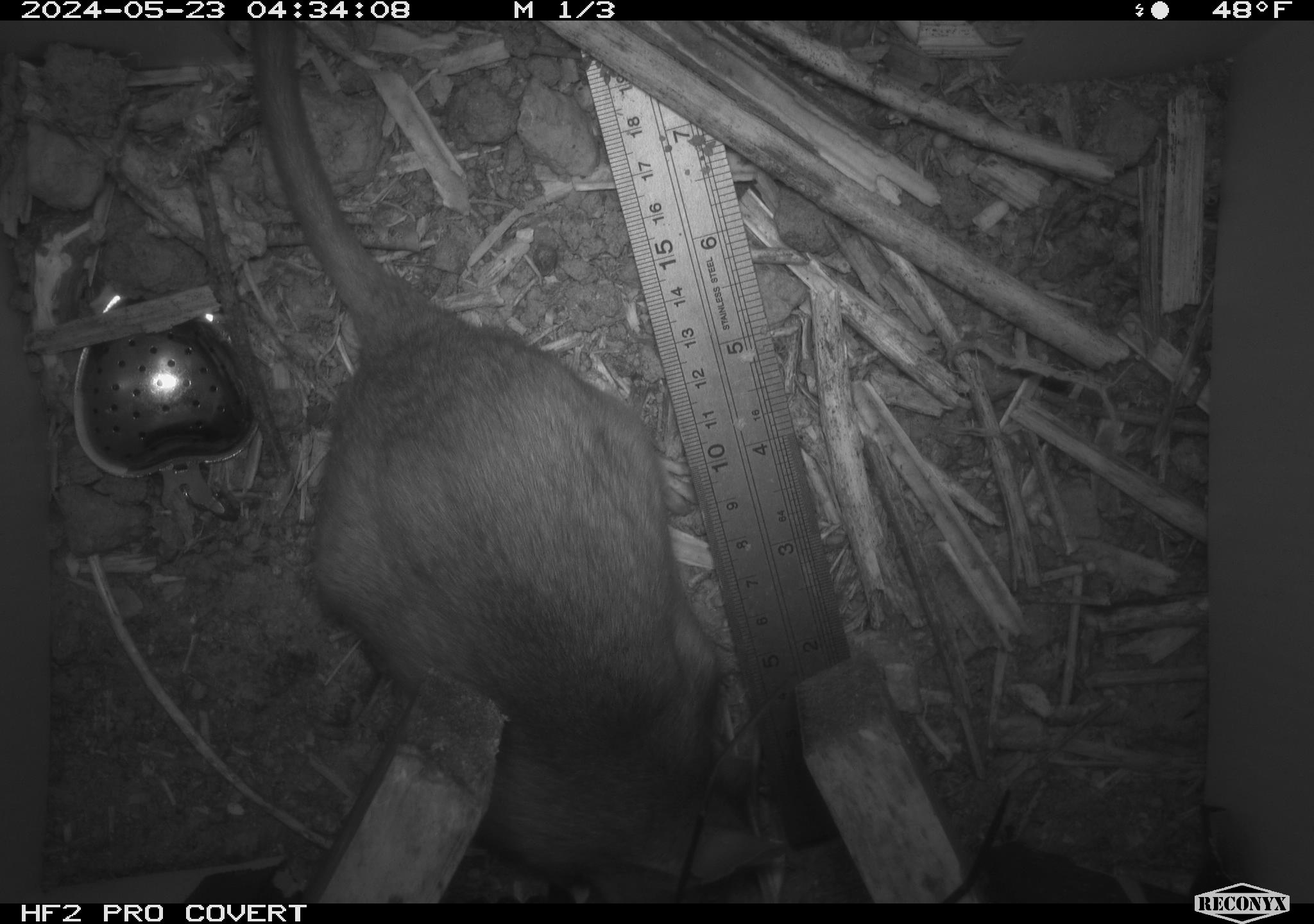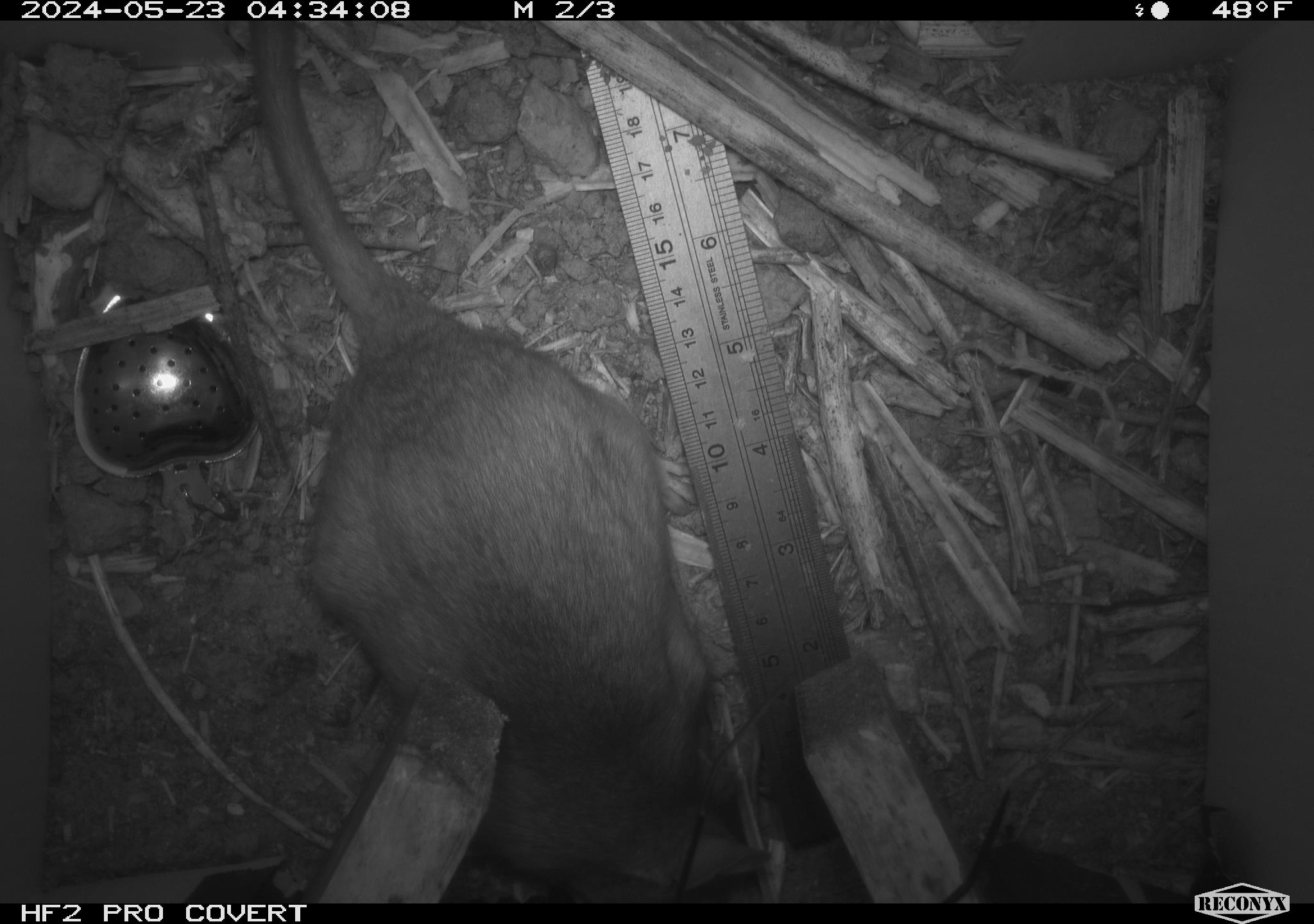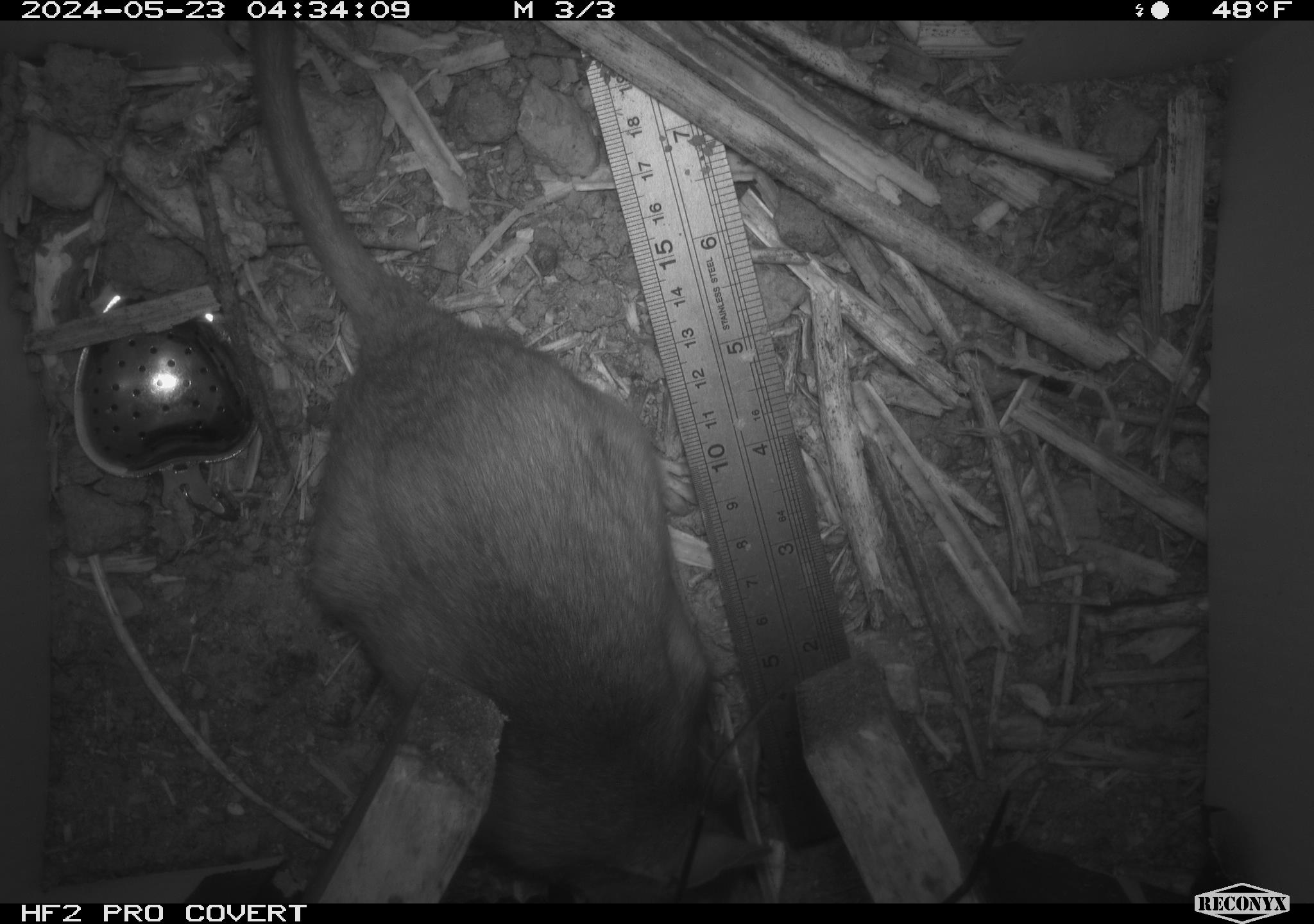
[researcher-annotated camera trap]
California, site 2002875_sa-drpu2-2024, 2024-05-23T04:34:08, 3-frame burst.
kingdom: Animalia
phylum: Chordata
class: Mammalia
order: Rodentia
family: Cricetidae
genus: Neotoma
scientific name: Neotoma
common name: pack rat or woodrat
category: neotoma species